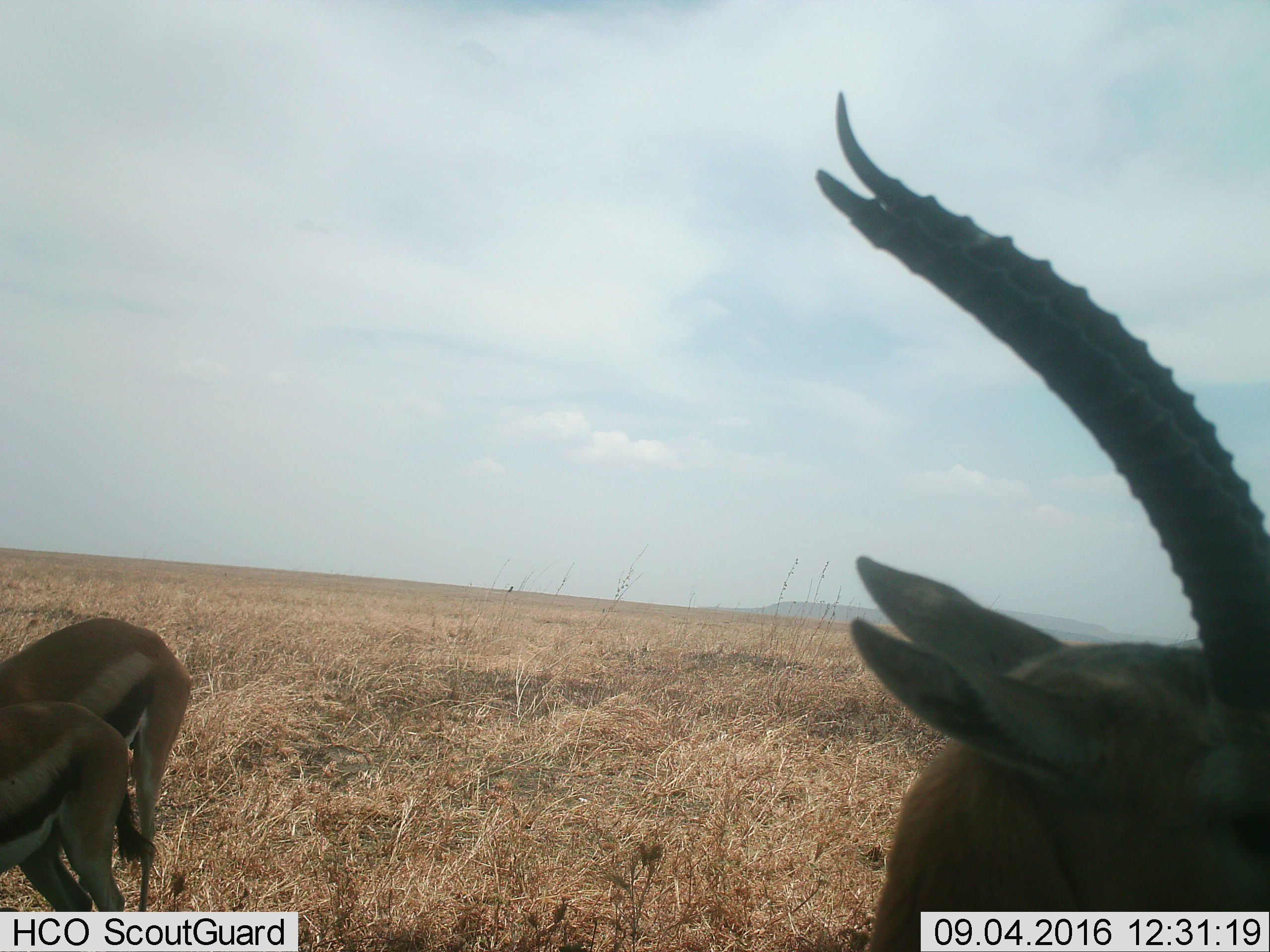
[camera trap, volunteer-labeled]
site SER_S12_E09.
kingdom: Animalia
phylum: Chordata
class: Mammalia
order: Artiodactyla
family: Bovidae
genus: Eudorcas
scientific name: Eudorcas thomsonii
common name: thomson's gazelle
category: gazellethomsons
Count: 3.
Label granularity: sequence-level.